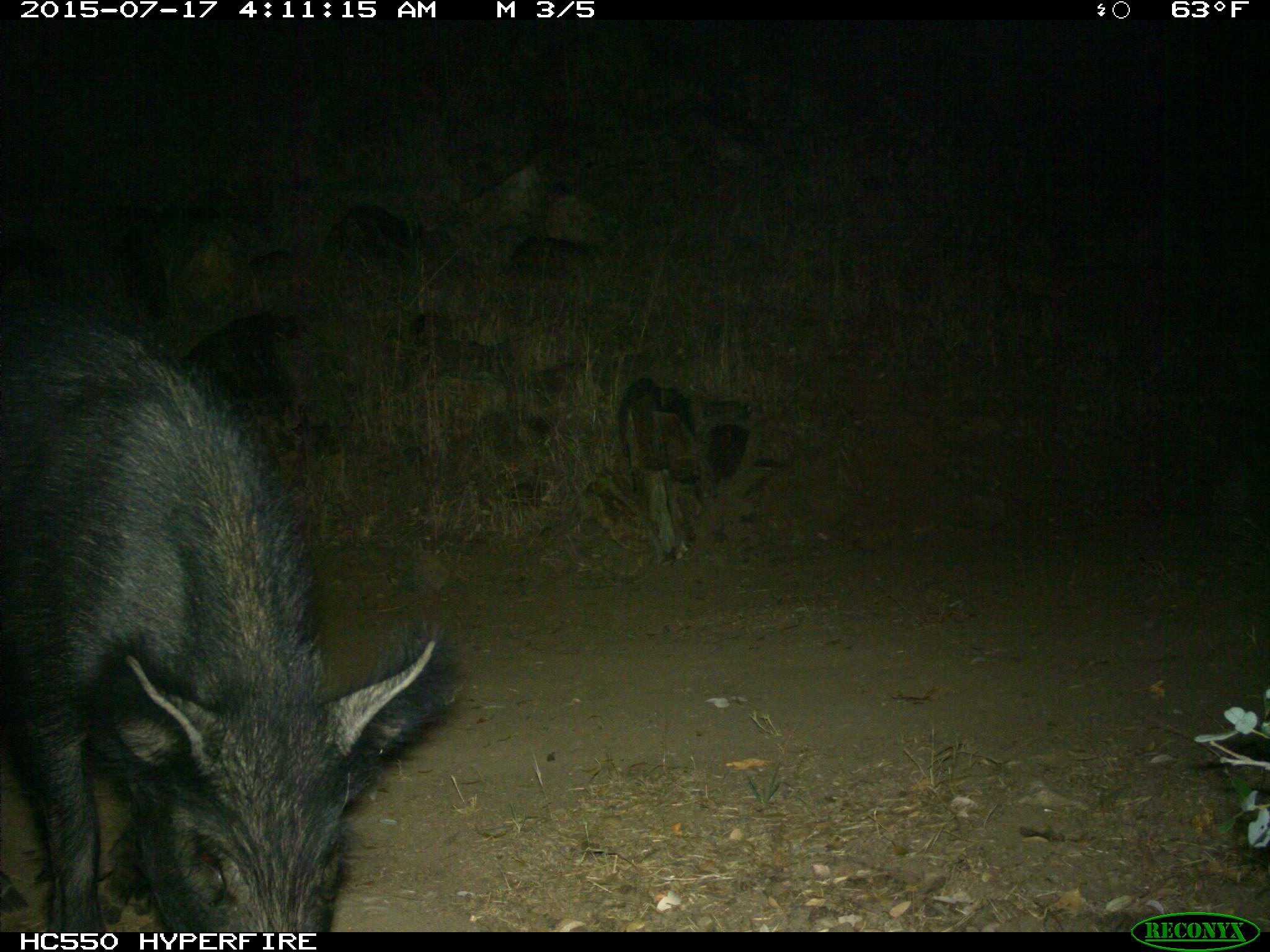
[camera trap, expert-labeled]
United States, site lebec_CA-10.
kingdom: Animalia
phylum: Chordata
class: Mammalia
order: Artiodactyla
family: Suidae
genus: Sus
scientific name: Sus scrofa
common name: wild boar